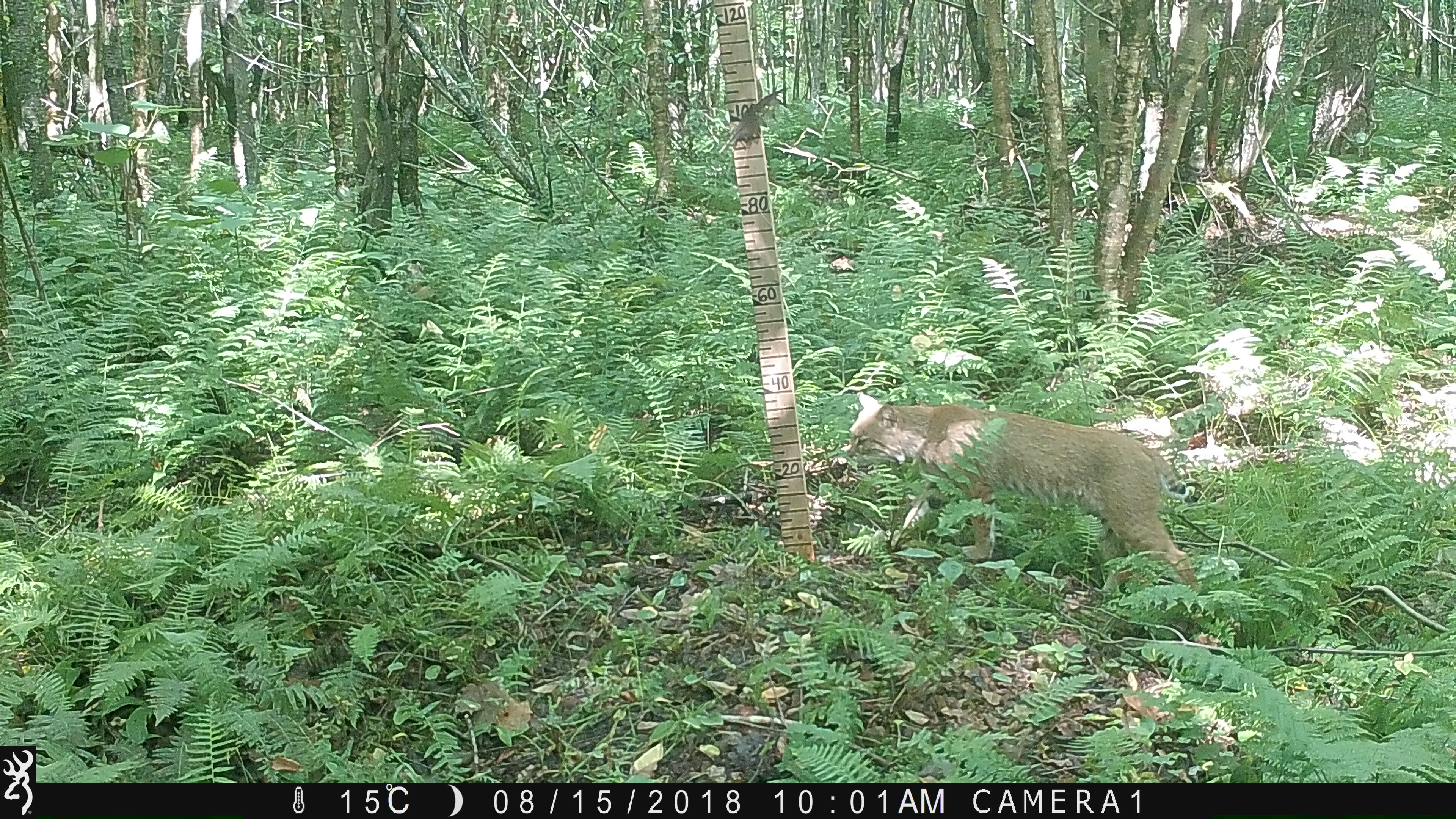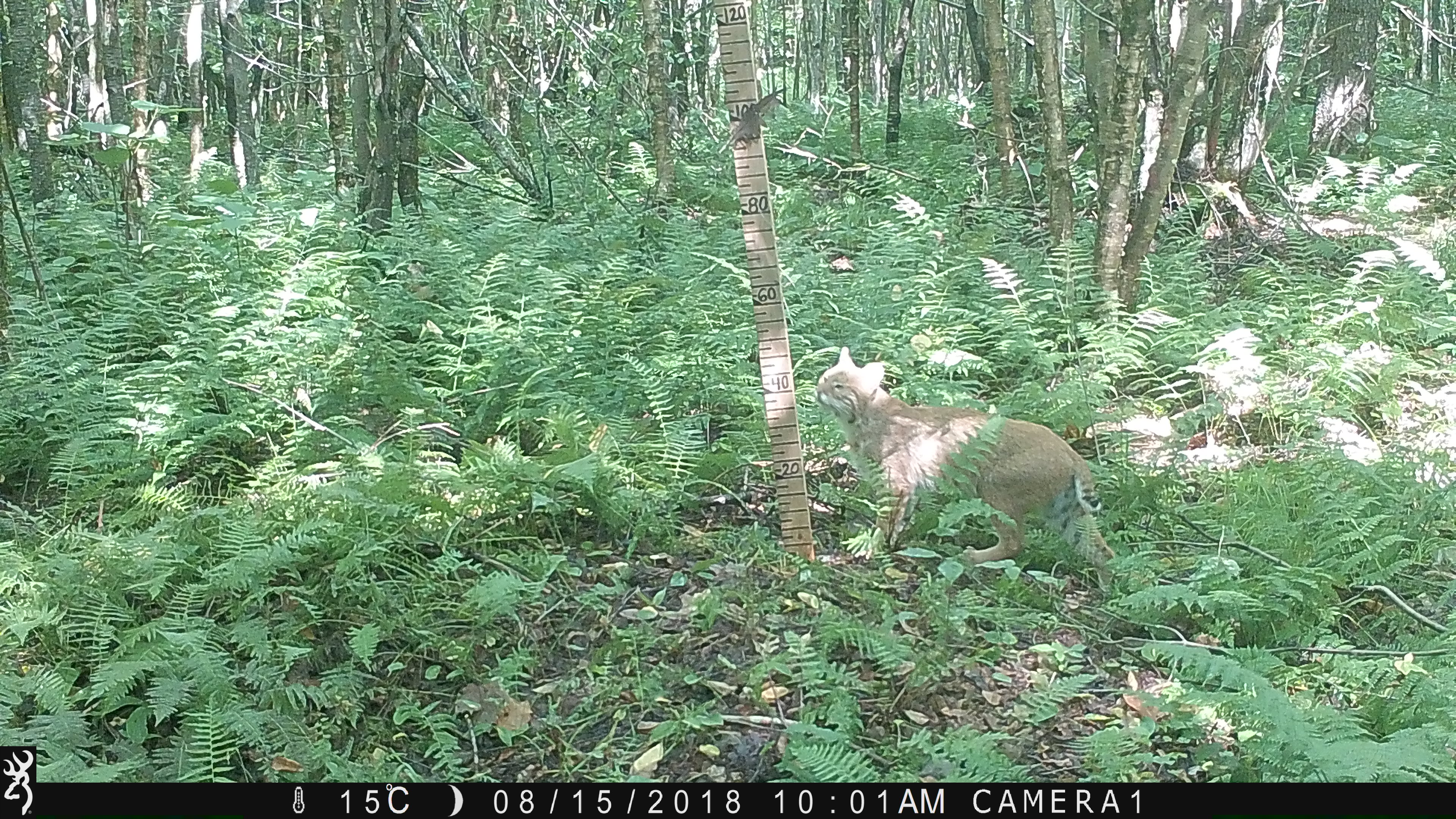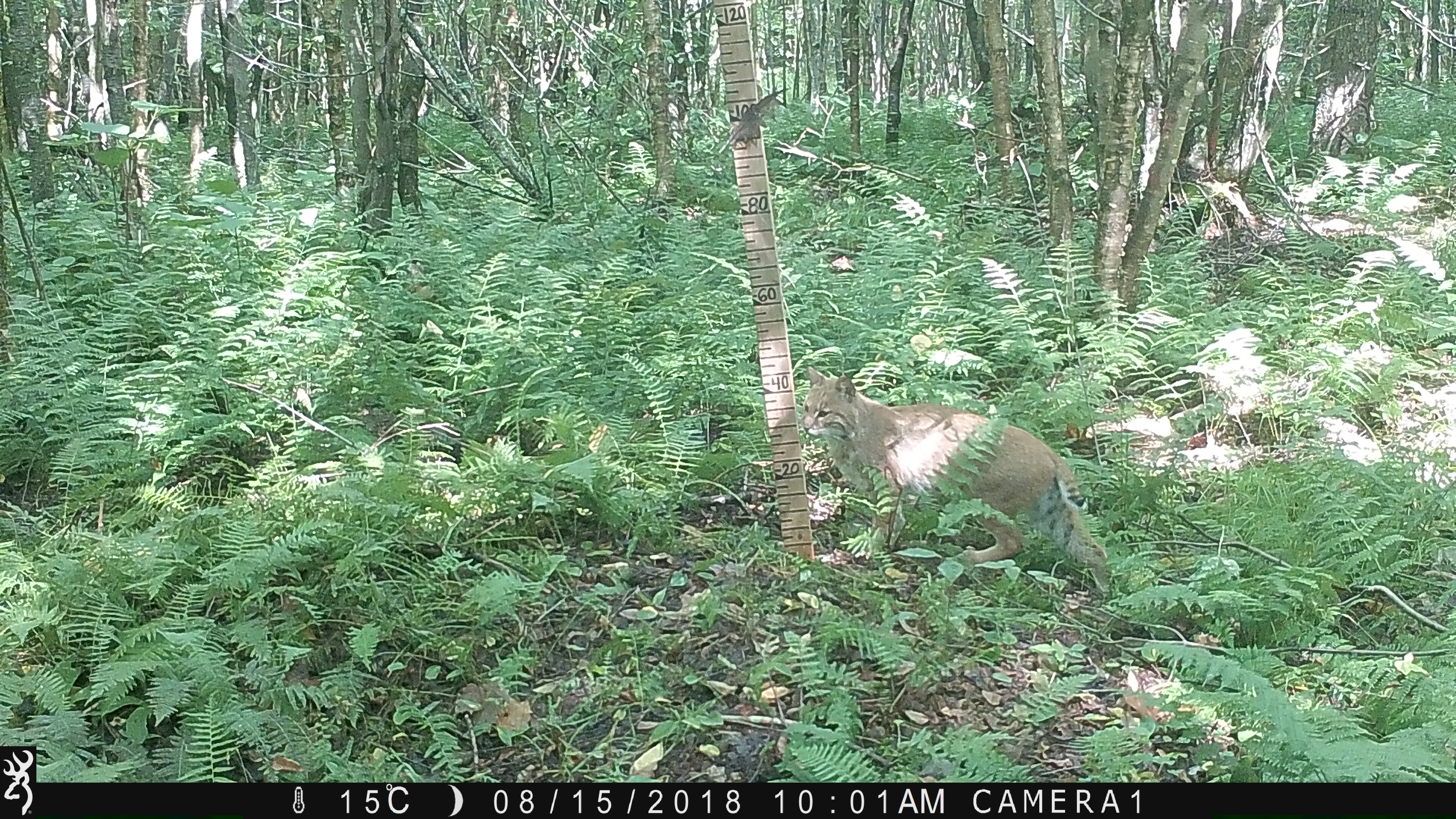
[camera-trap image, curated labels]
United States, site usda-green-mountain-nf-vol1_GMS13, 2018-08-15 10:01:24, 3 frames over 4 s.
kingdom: Animalia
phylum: Chordata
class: Mammalia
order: Carnivora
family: Felidae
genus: Lynx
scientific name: Lynx rufus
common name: bobcat